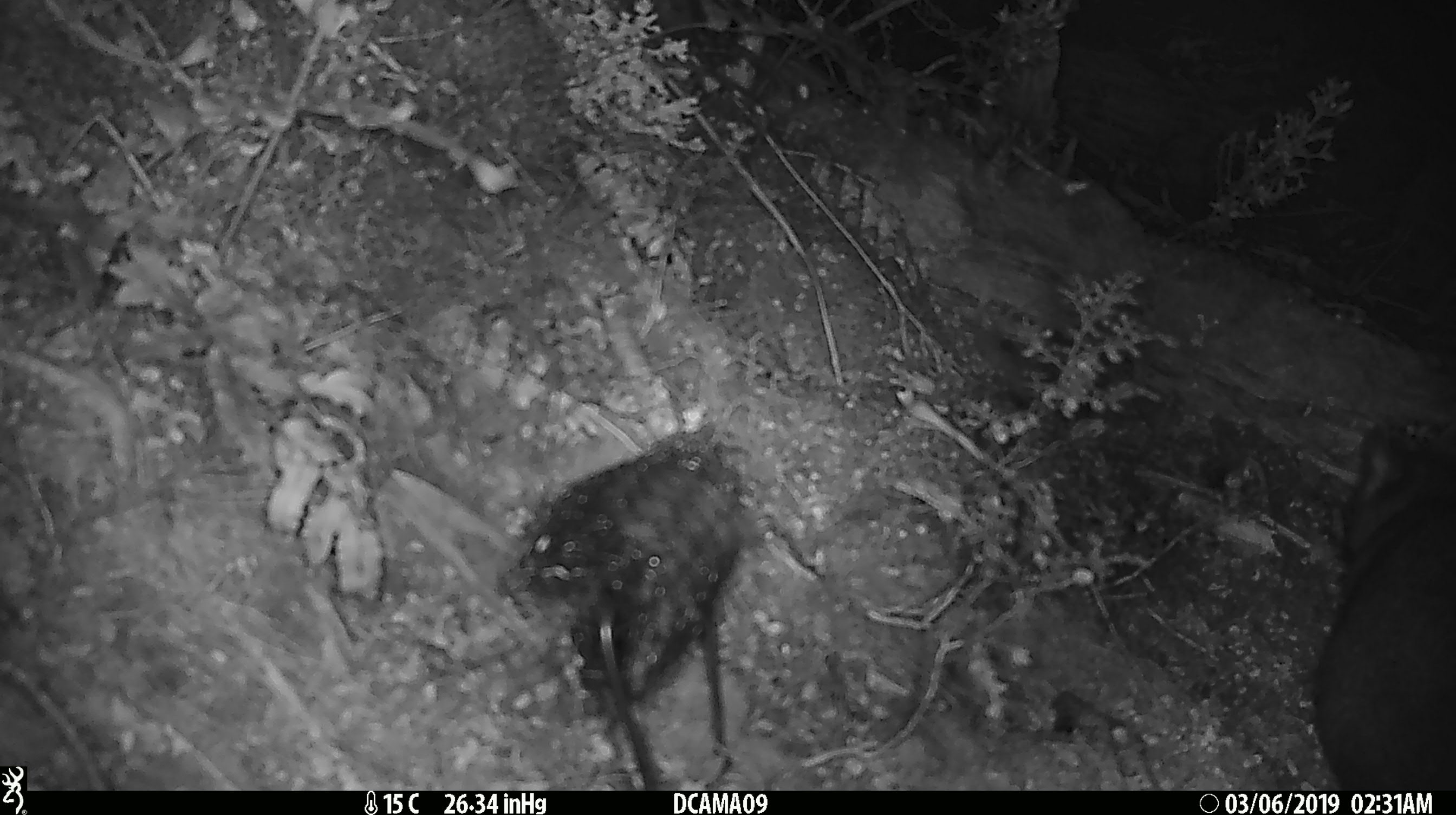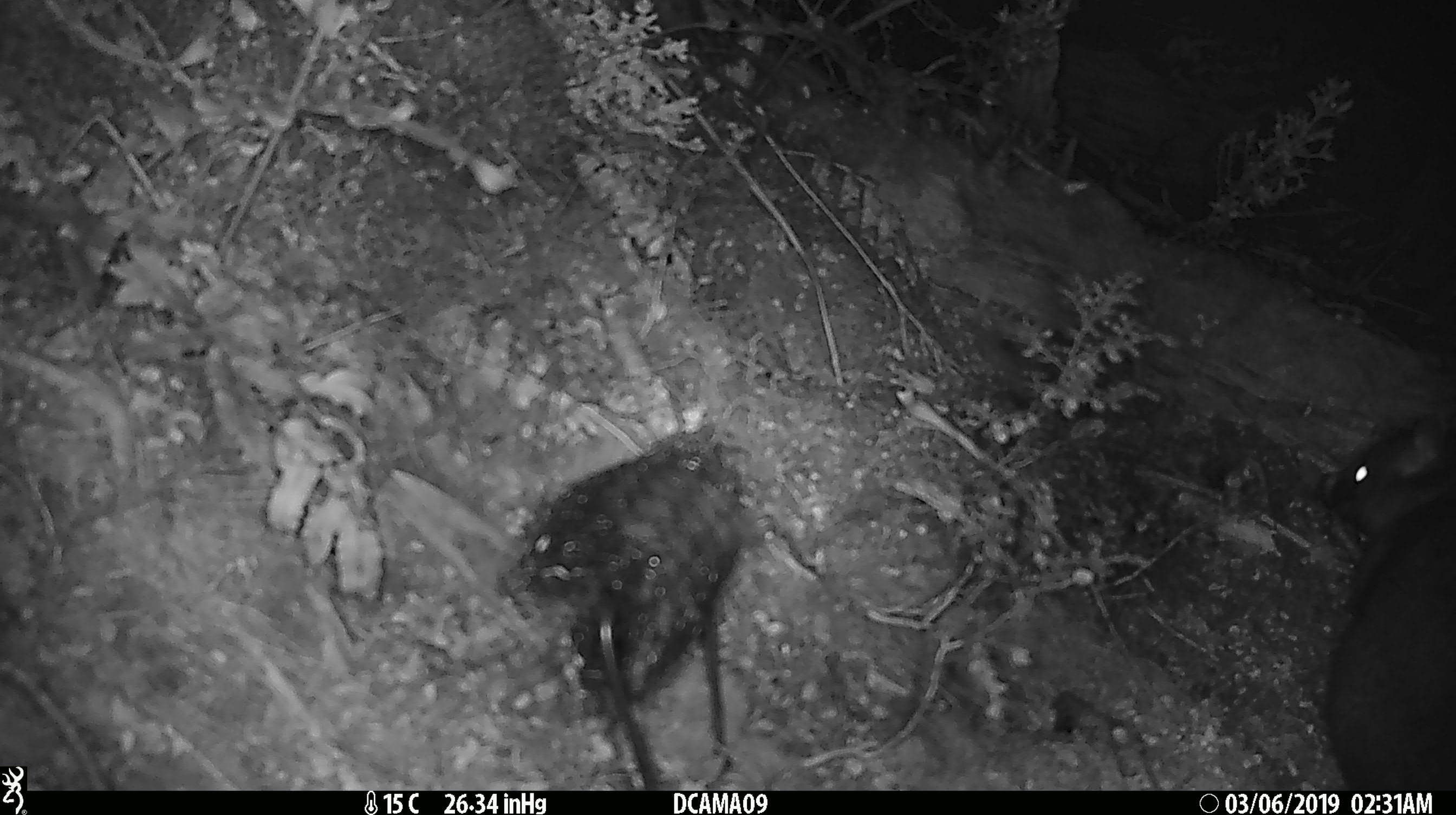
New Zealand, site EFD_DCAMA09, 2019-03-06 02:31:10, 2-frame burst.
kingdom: Animalia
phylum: Chordata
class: Mammalia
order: Diprotodontia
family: Phalangeridae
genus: Trichosurus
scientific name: Trichosurus vulpecula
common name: common brushtail possum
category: possum